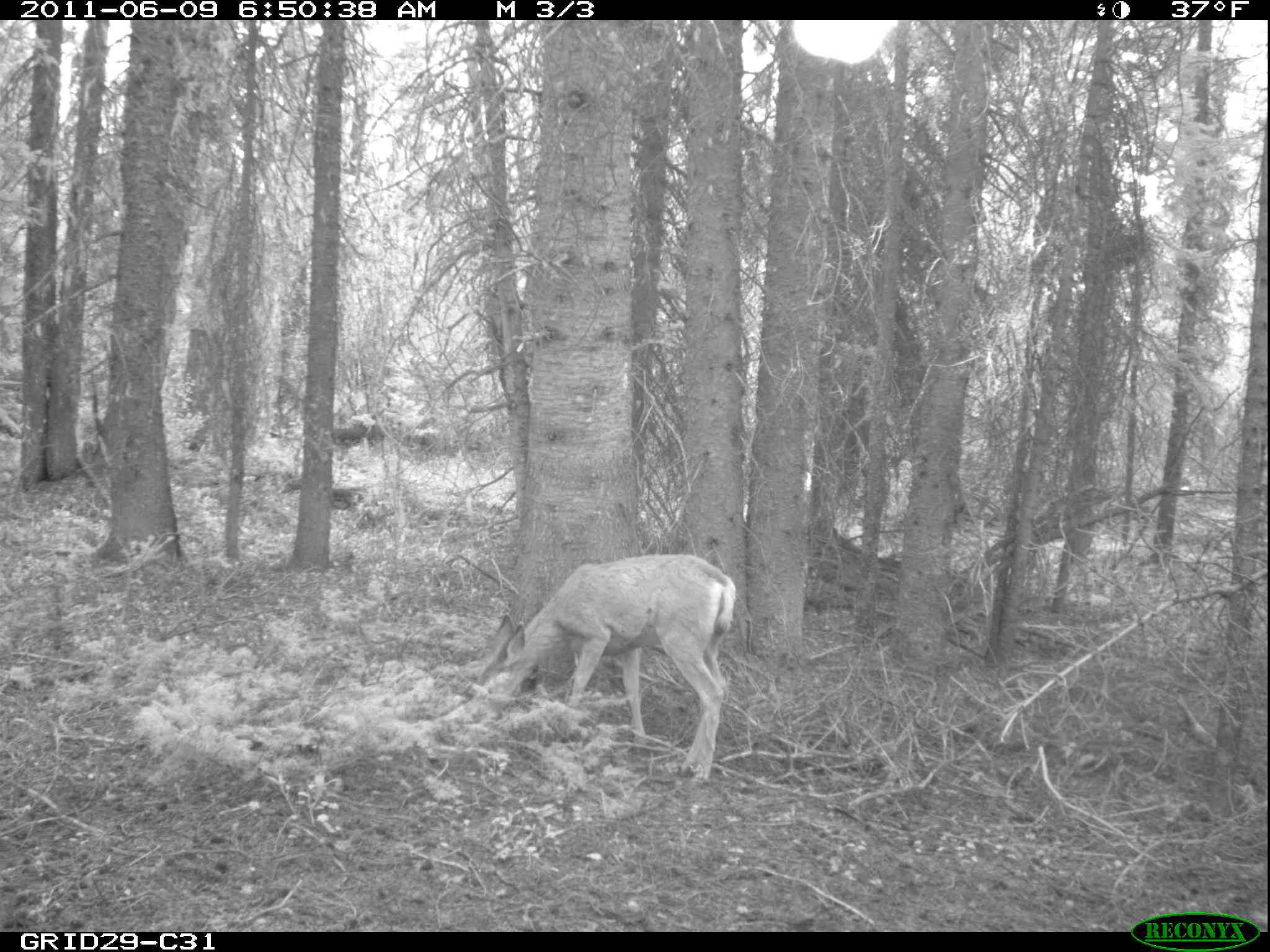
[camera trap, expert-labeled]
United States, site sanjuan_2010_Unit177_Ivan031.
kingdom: Animalia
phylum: Chordata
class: Mammalia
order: Artiodactyla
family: Cervidae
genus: Odocoileus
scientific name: Odocoileus hemionus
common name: mule deer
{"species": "Odocoileus hemionus (mule deer)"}